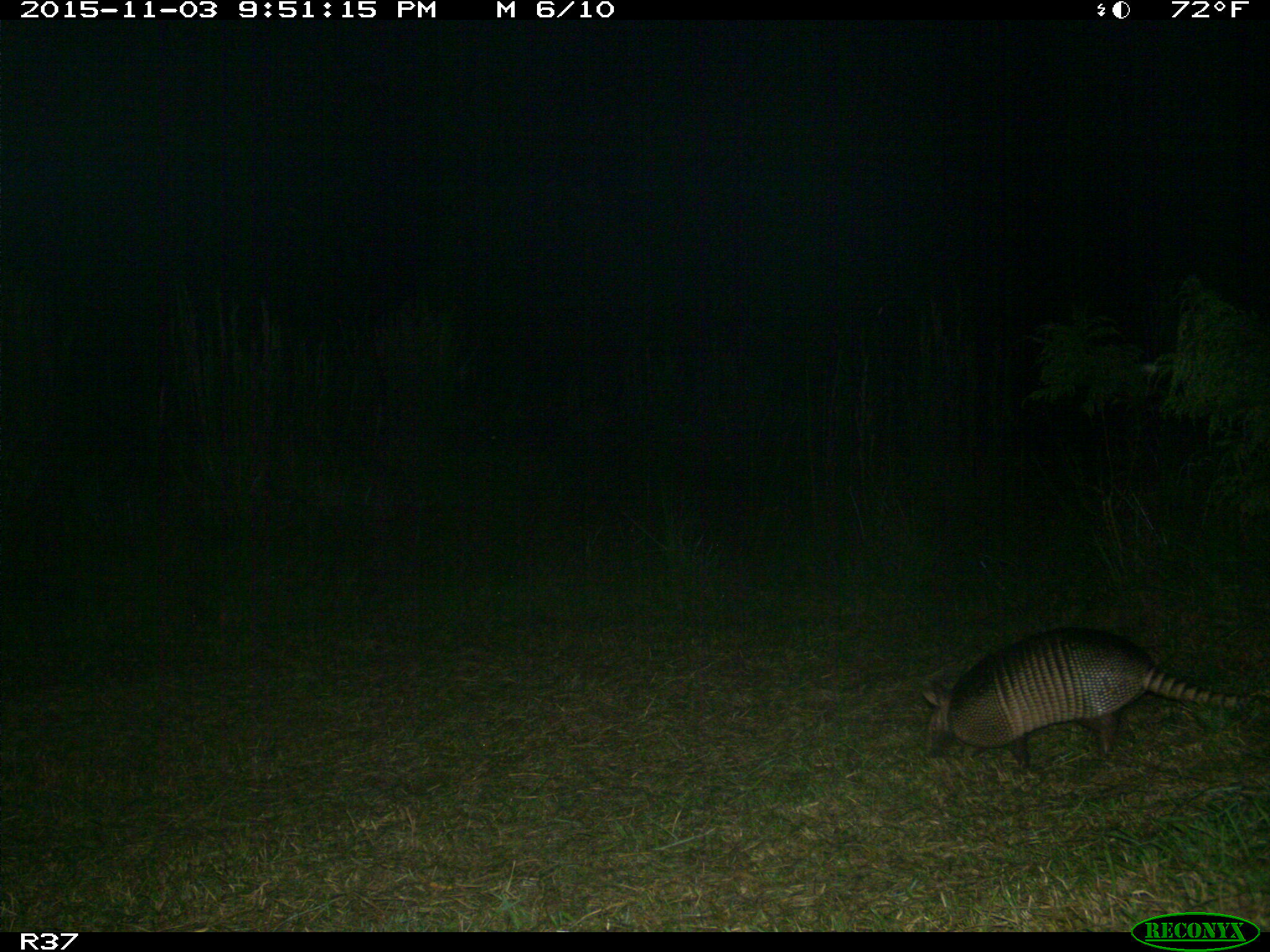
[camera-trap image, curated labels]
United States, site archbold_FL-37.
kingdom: Animalia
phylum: Chordata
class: Mammalia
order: Cingulata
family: Dasypodidae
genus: Dasypus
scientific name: Dasypus novemcinctus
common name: nine-banded armadillo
Dasypus novemcinctus (nine-banded armadillo).